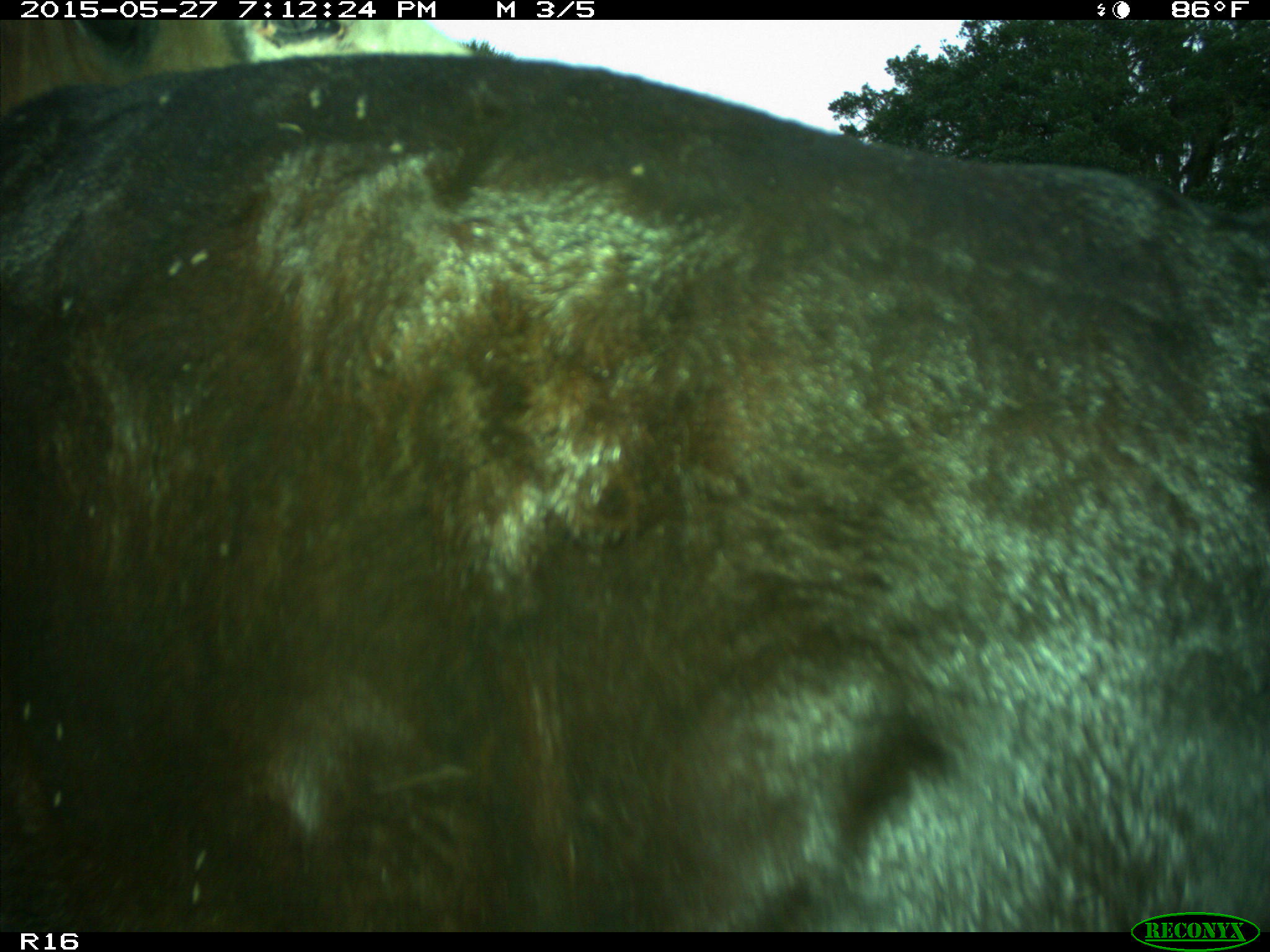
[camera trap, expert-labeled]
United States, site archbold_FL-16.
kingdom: Animalia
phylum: Chordata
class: Mammalia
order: Artiodactyla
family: Bovidae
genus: Bos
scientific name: Bos taurus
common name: domestic cow